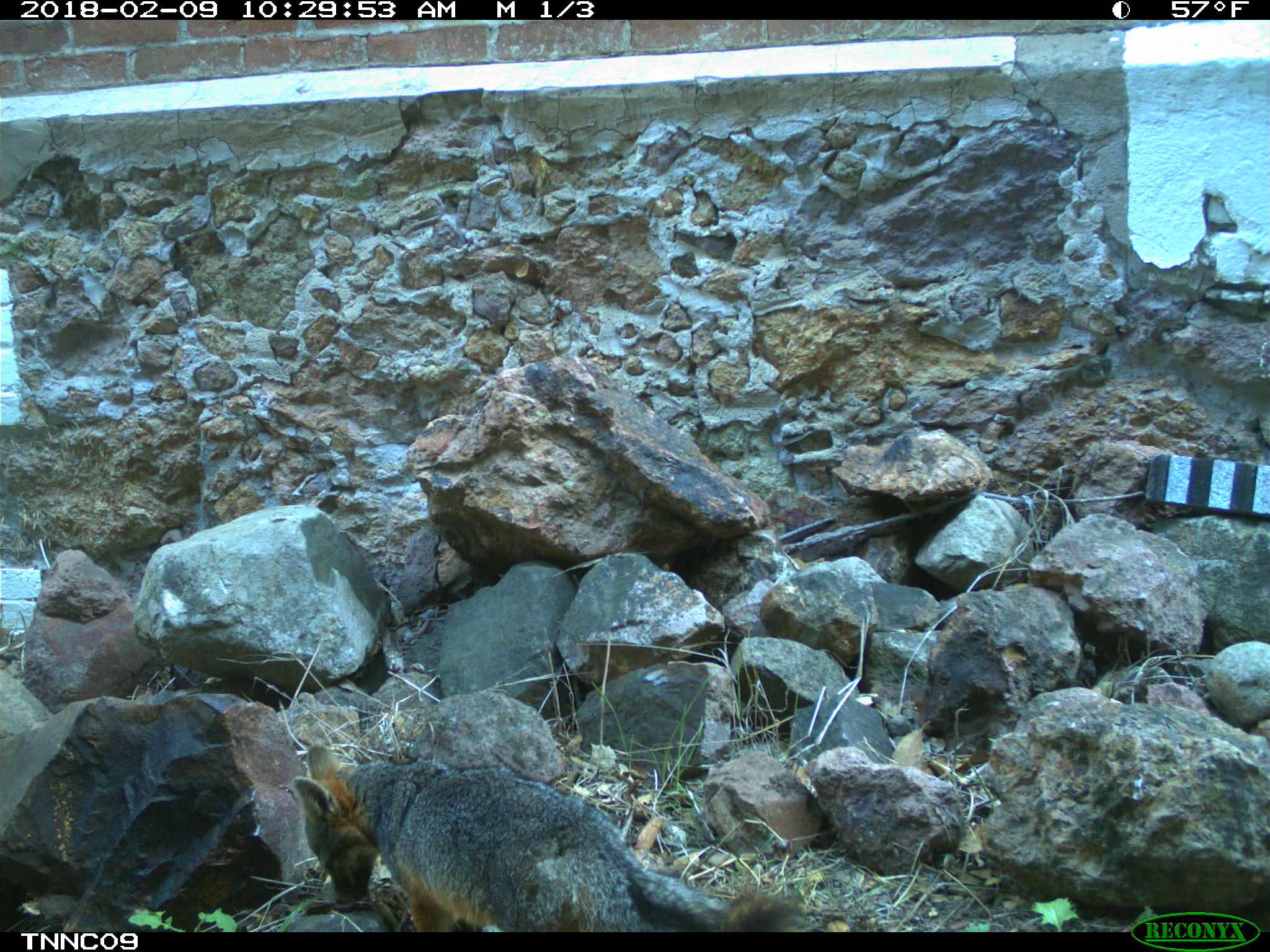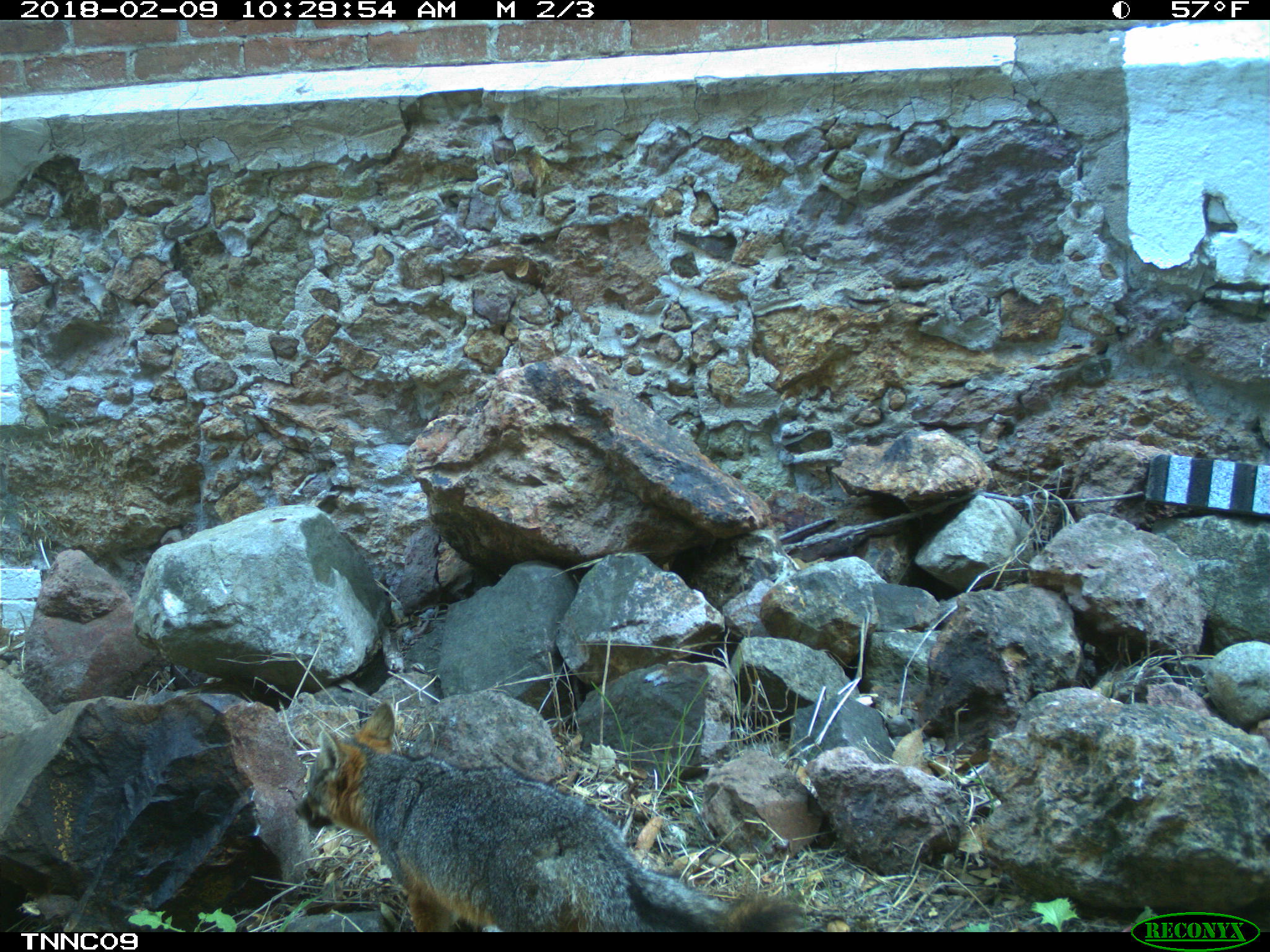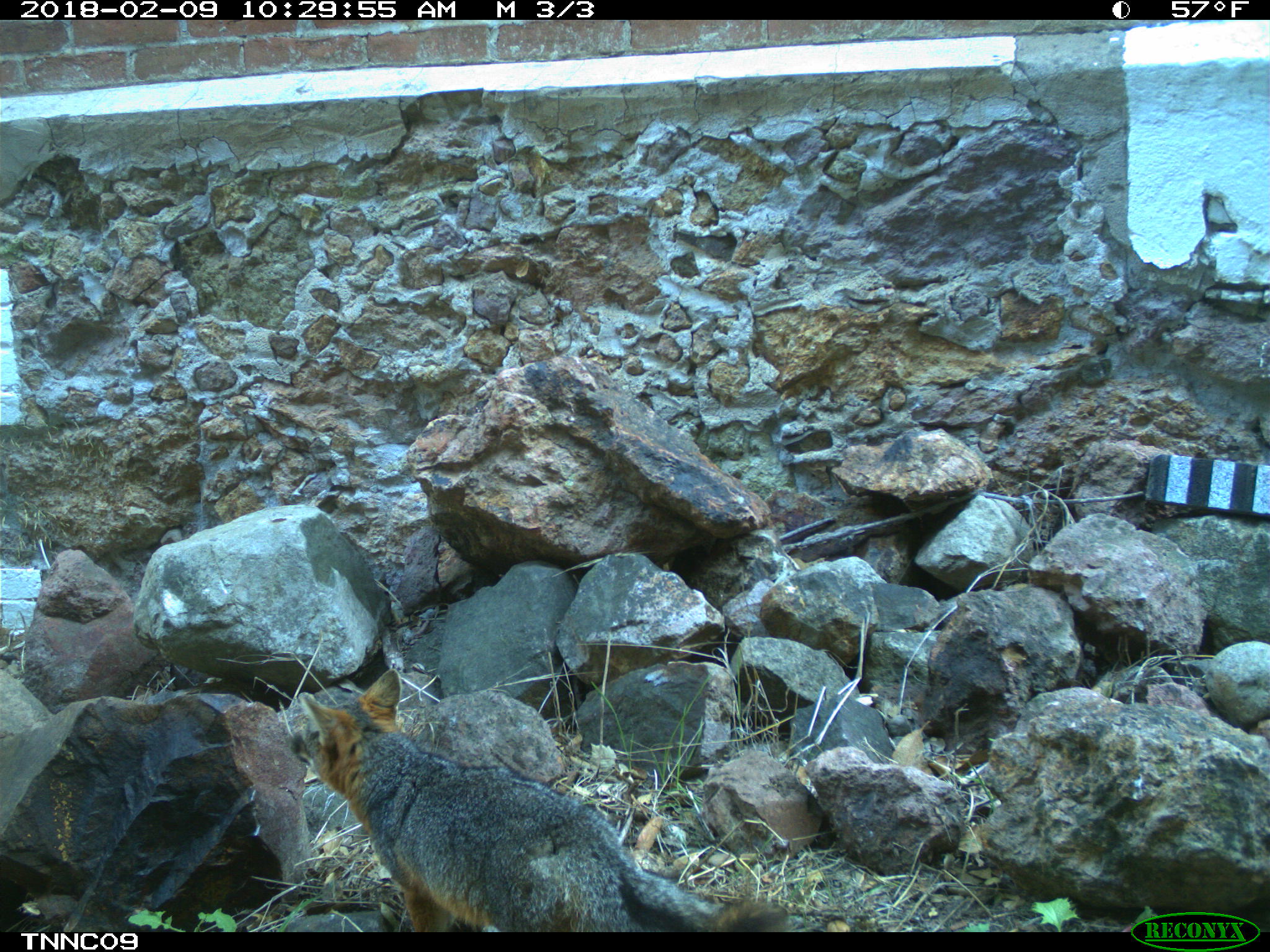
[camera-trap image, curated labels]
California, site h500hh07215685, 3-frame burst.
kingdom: Animalia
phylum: Chordata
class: Mammalia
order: Carnivora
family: Canidae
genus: Urocyon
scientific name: Urocyon littoralis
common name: island fox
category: fox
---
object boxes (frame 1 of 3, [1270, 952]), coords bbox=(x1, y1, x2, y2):
fox: bbox=(290, 743, 807, 929)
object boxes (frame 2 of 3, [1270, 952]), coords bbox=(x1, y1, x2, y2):
fox: bbox=(292, 701, 808, 931)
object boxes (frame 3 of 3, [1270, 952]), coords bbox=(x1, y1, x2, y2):
fox: bbox=(290, 668, 789, 932)